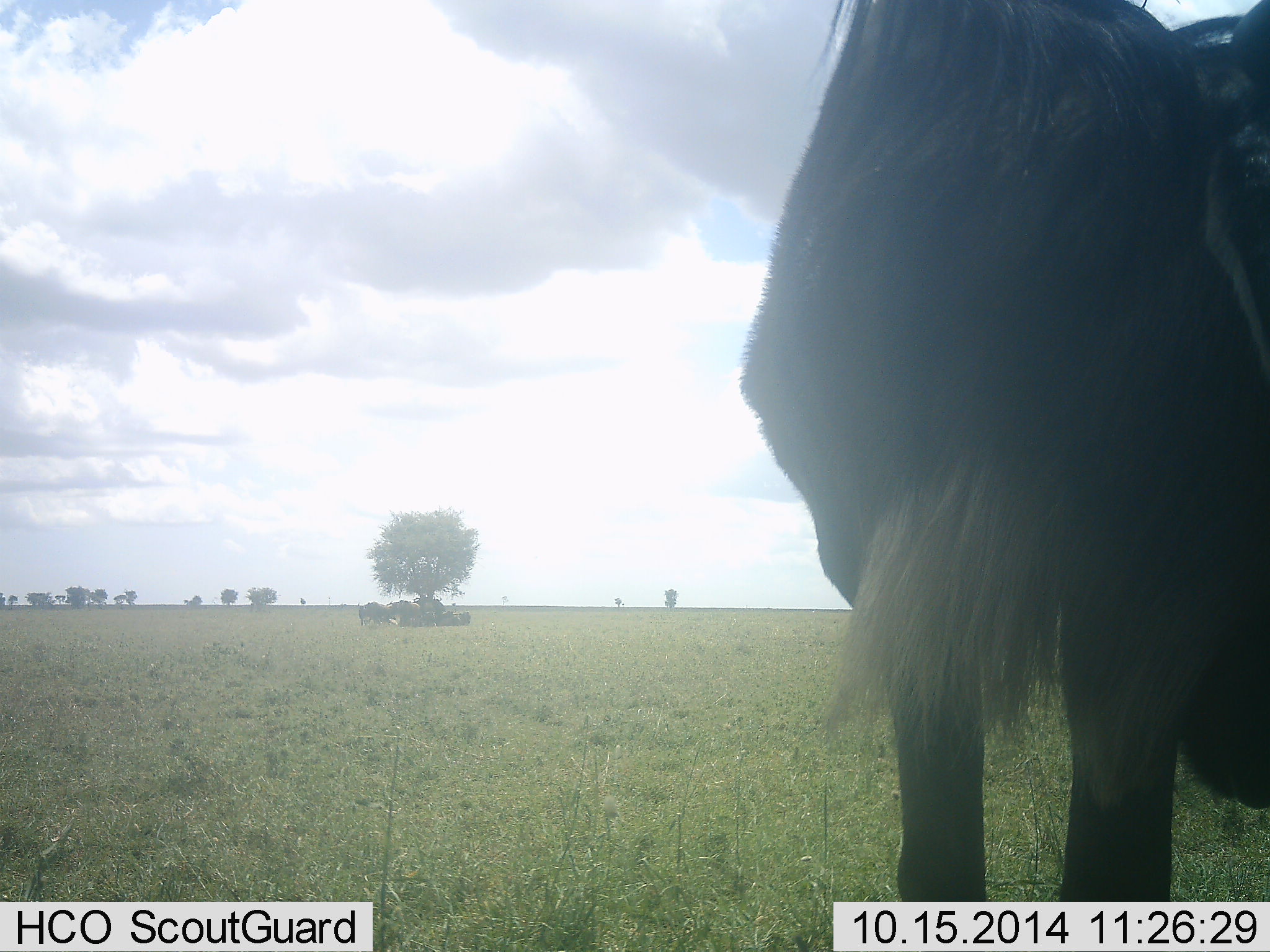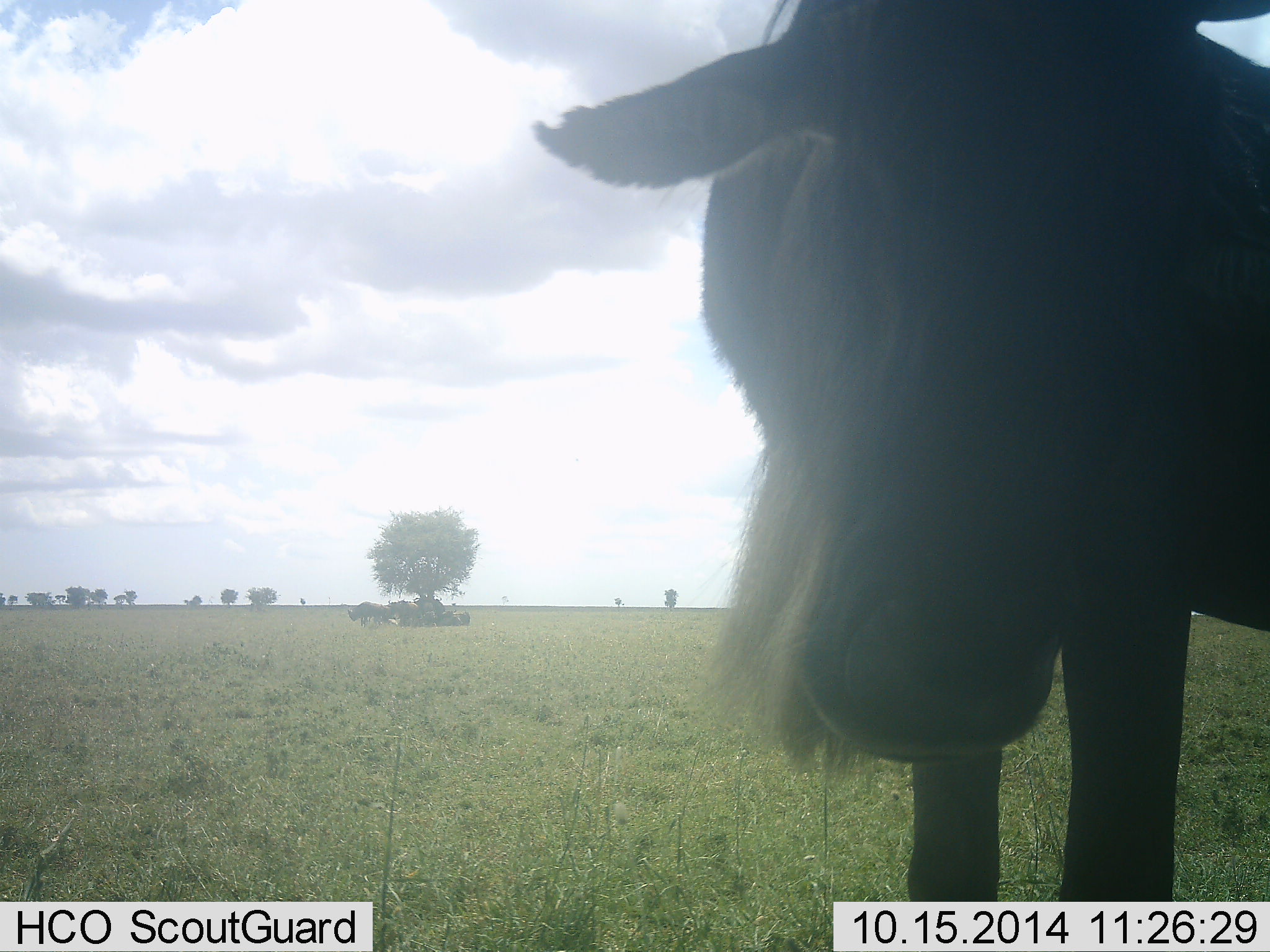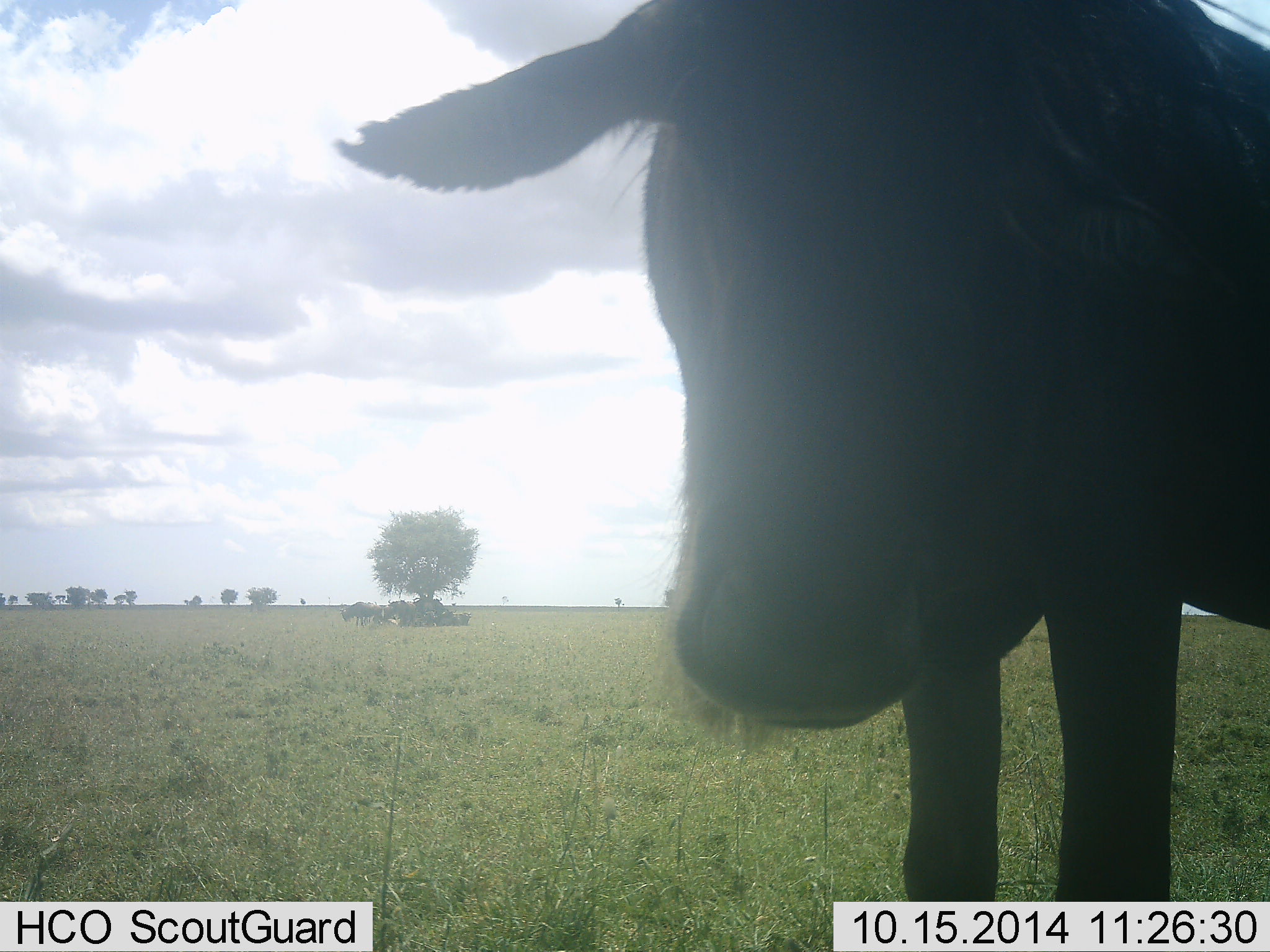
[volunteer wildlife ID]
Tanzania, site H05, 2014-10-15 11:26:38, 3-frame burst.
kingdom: Animalia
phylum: Chordata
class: Mammalia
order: Artiodactyla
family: Bovidae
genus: Connochaetes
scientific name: Connochaetes taurinus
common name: blue wildebeest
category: wildebeest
Wildebeest (blue wildebeest) (Connochaetes taurinus), count 4. Behavior (volunteer vote fractions): standing 100%, resting 40%, moving 20%, interacting 0%. Young present (vote fraction): 0%. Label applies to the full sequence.